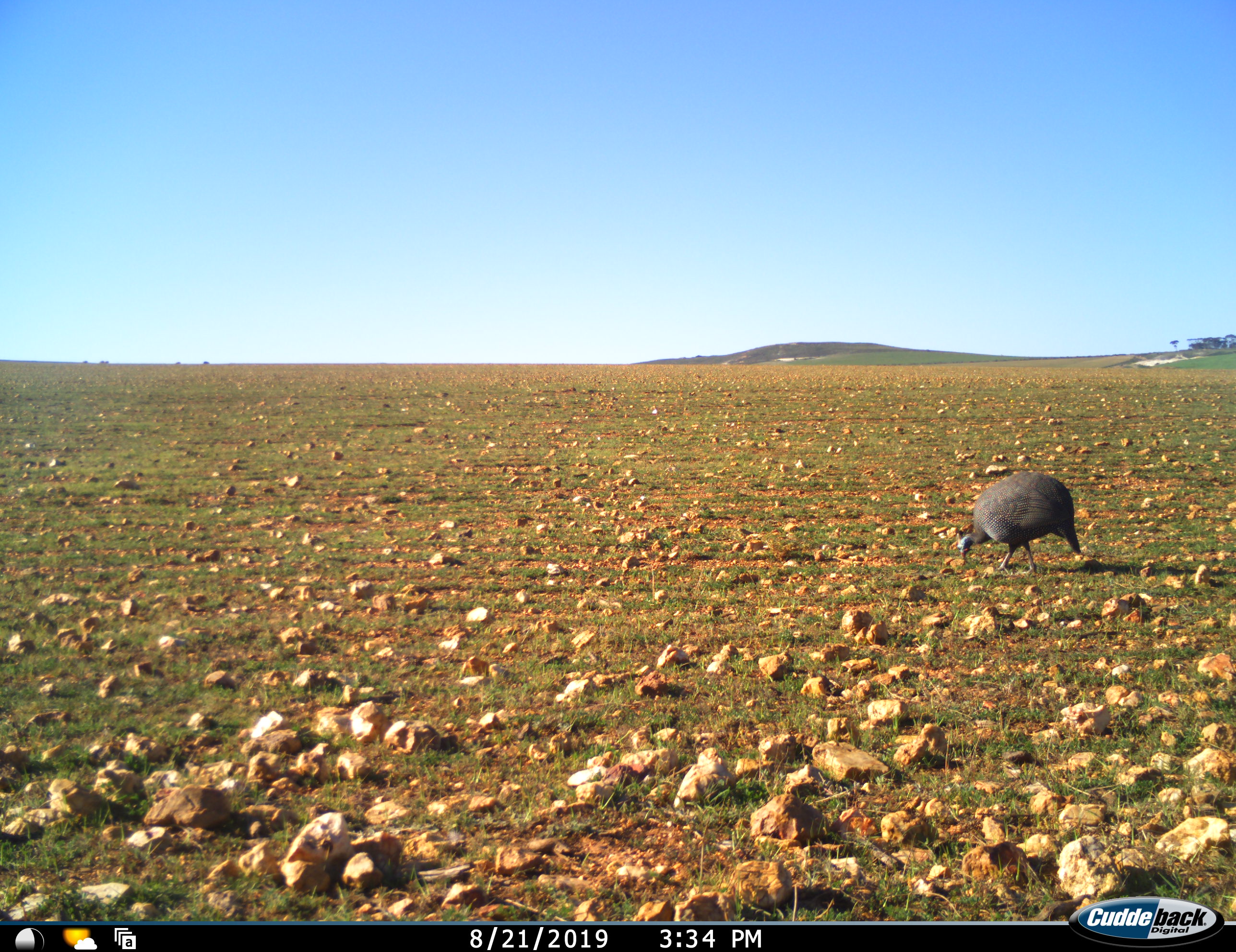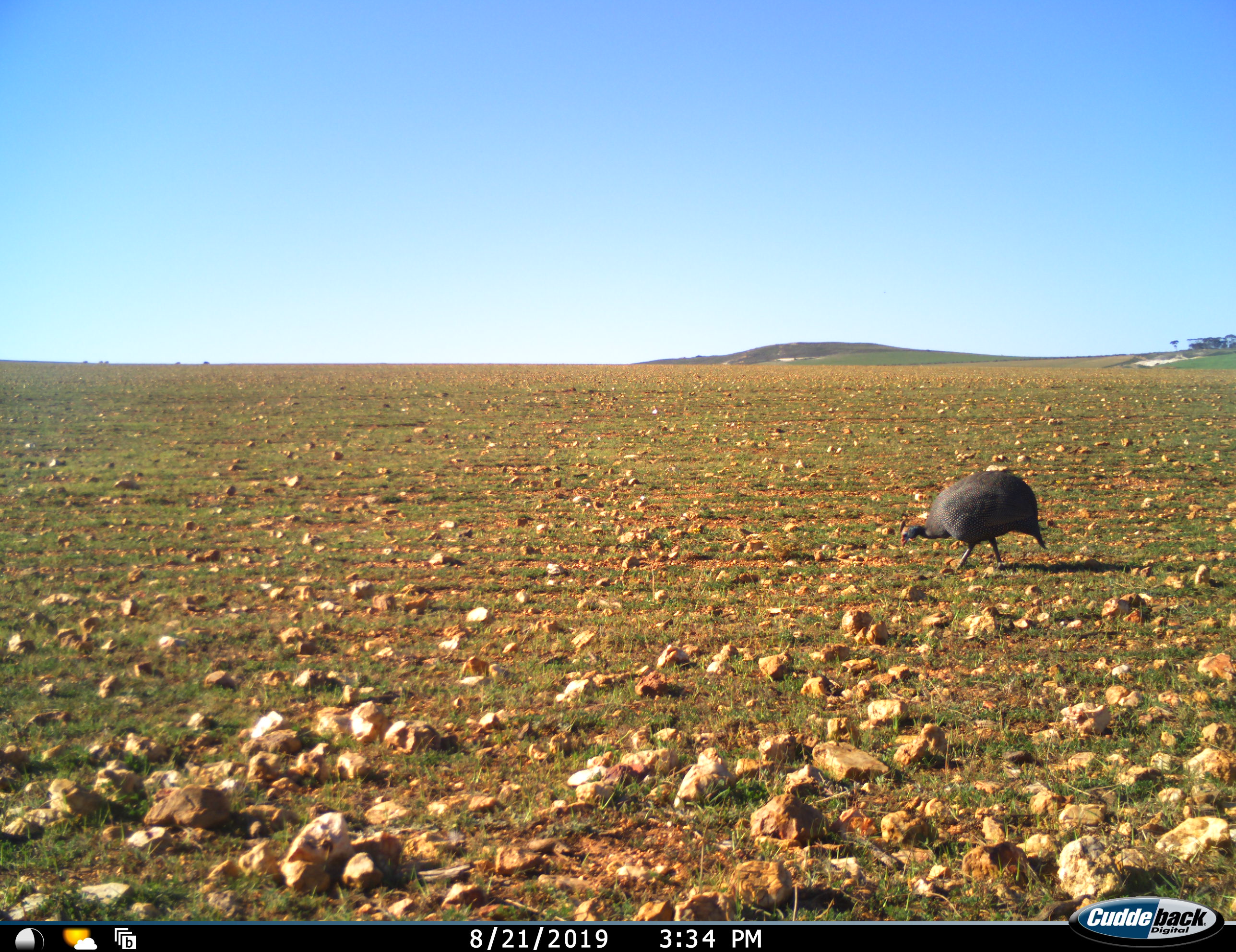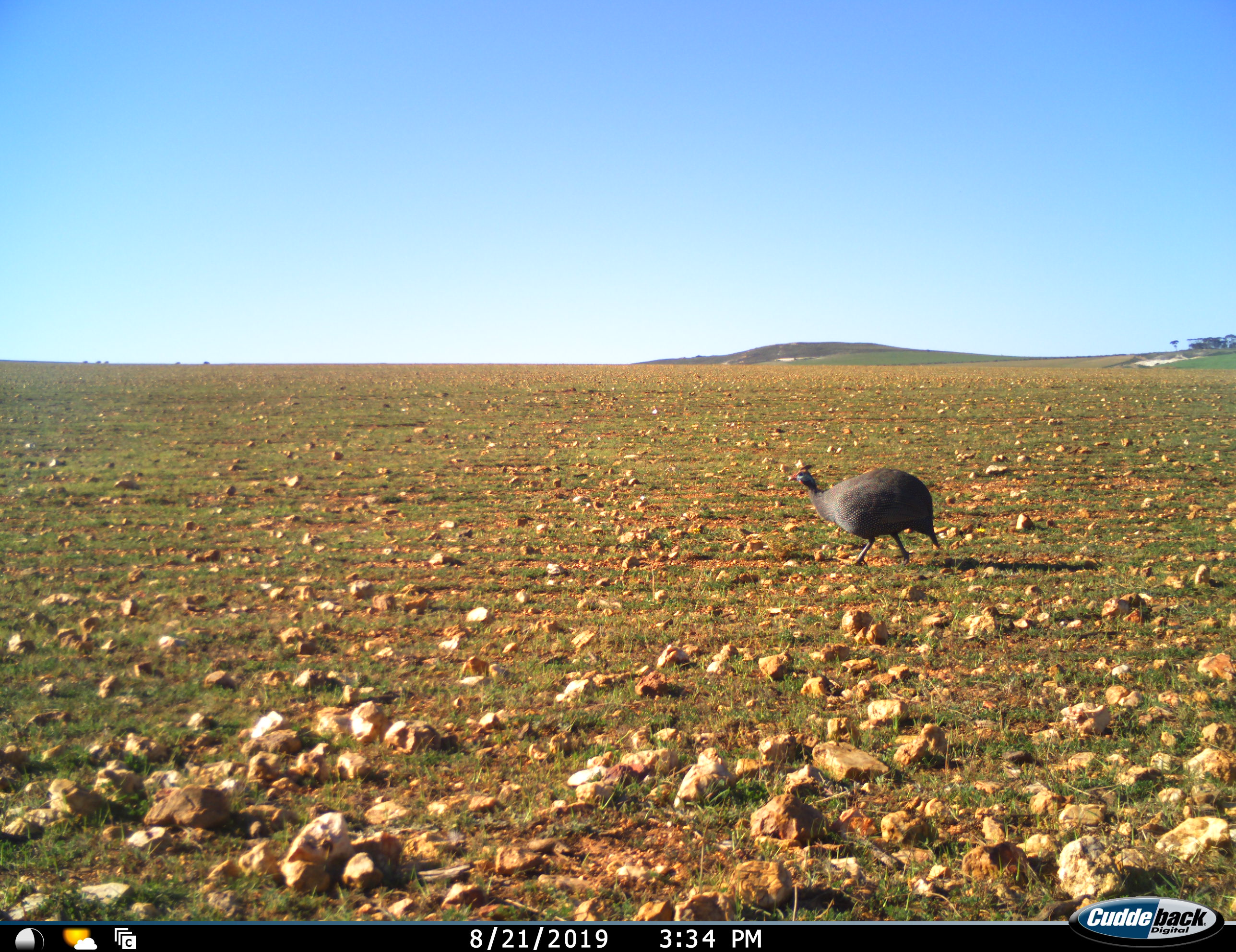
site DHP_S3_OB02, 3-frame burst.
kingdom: Animalia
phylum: Chordata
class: Aves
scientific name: Aves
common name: bird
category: birdother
Birdother (bird) (Aves), count 1. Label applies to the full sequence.